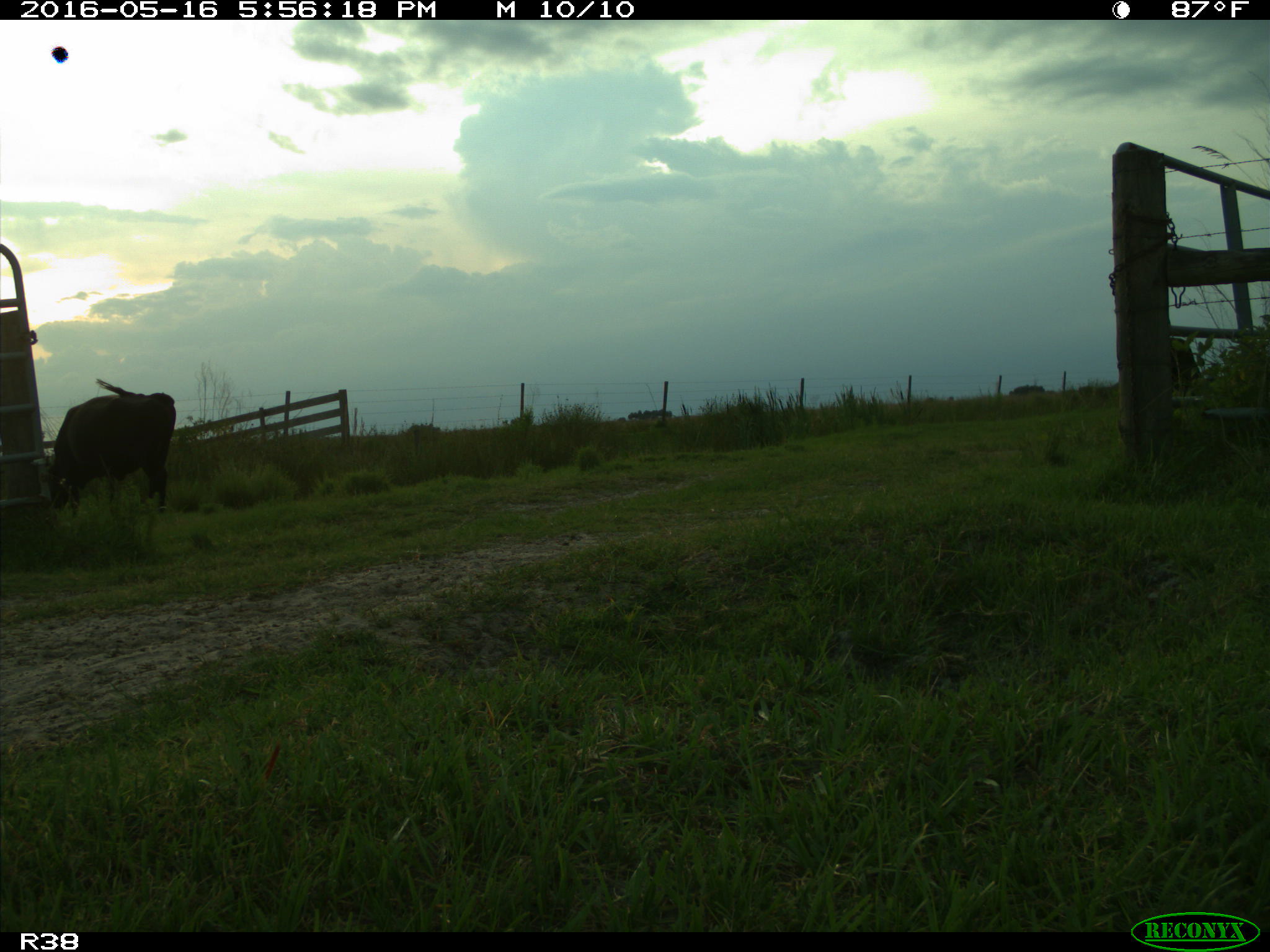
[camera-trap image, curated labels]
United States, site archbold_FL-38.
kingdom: Animalia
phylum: Chordata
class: Mammalia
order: Artiodactyla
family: Bovidae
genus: Bos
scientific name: Bos taurus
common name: domestic cow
Bos taurus (domestic cow).